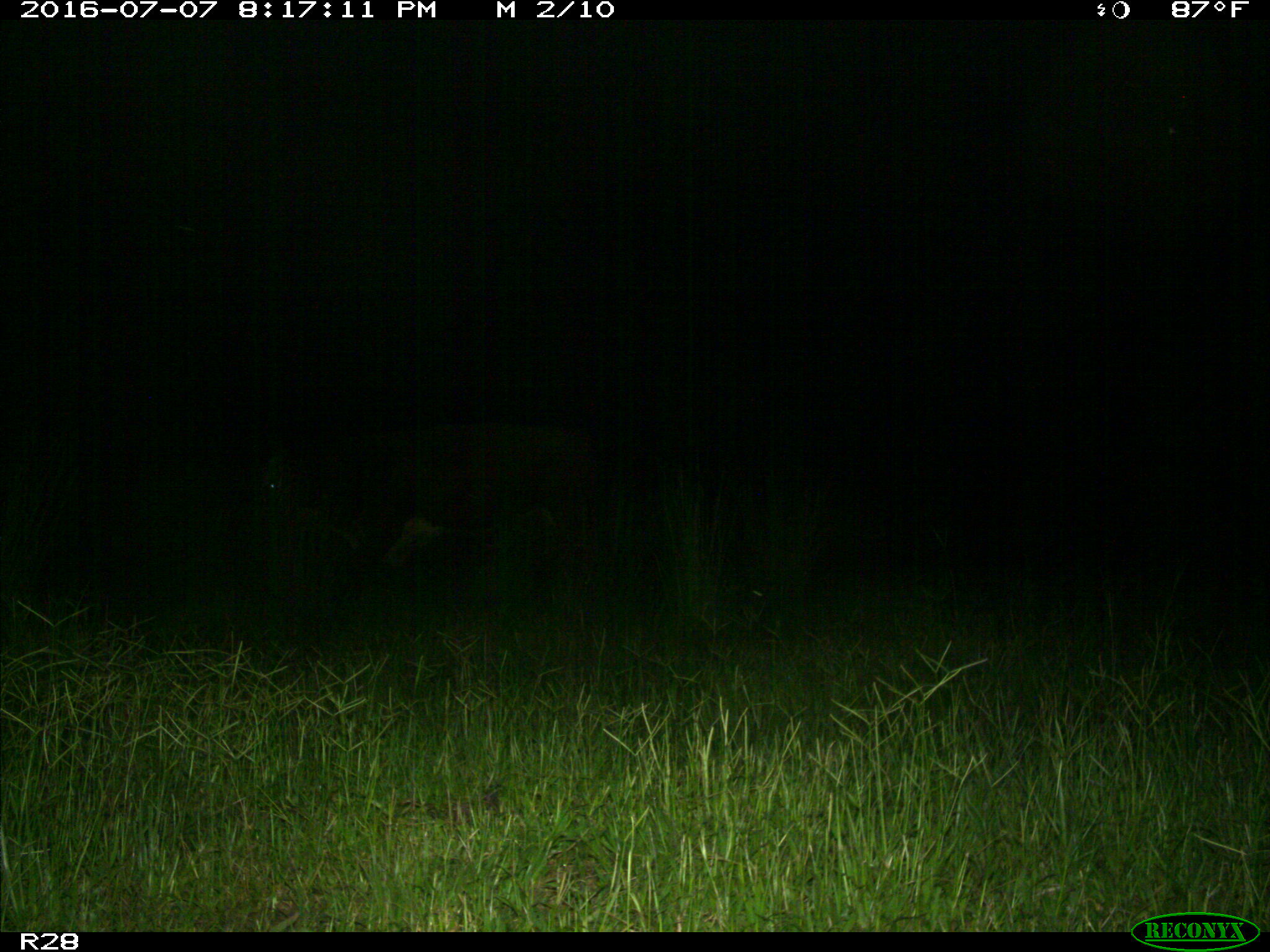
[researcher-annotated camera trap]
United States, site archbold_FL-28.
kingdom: Animalia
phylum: Chordata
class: Mammalia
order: Artiodactyla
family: Bovidae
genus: Bos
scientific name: Bos taurus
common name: domestic cow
Bos taurus (domestic cow).